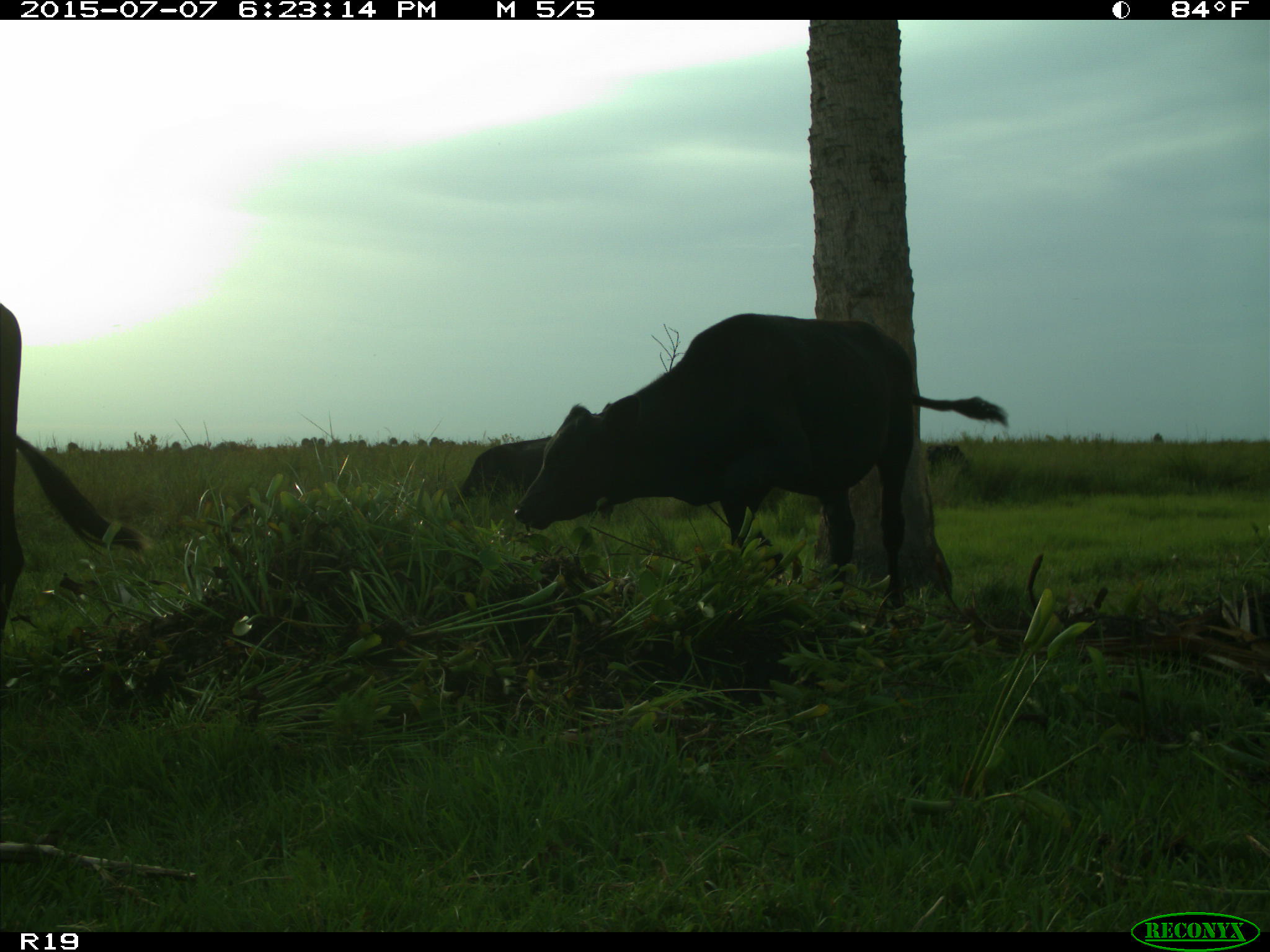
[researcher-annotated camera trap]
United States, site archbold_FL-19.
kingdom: Animalia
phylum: Chordata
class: Mammalia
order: Artiodactyla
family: Bovidae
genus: Bos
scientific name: Bos taurus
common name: domestic cow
Bos taurus (domestic cow).